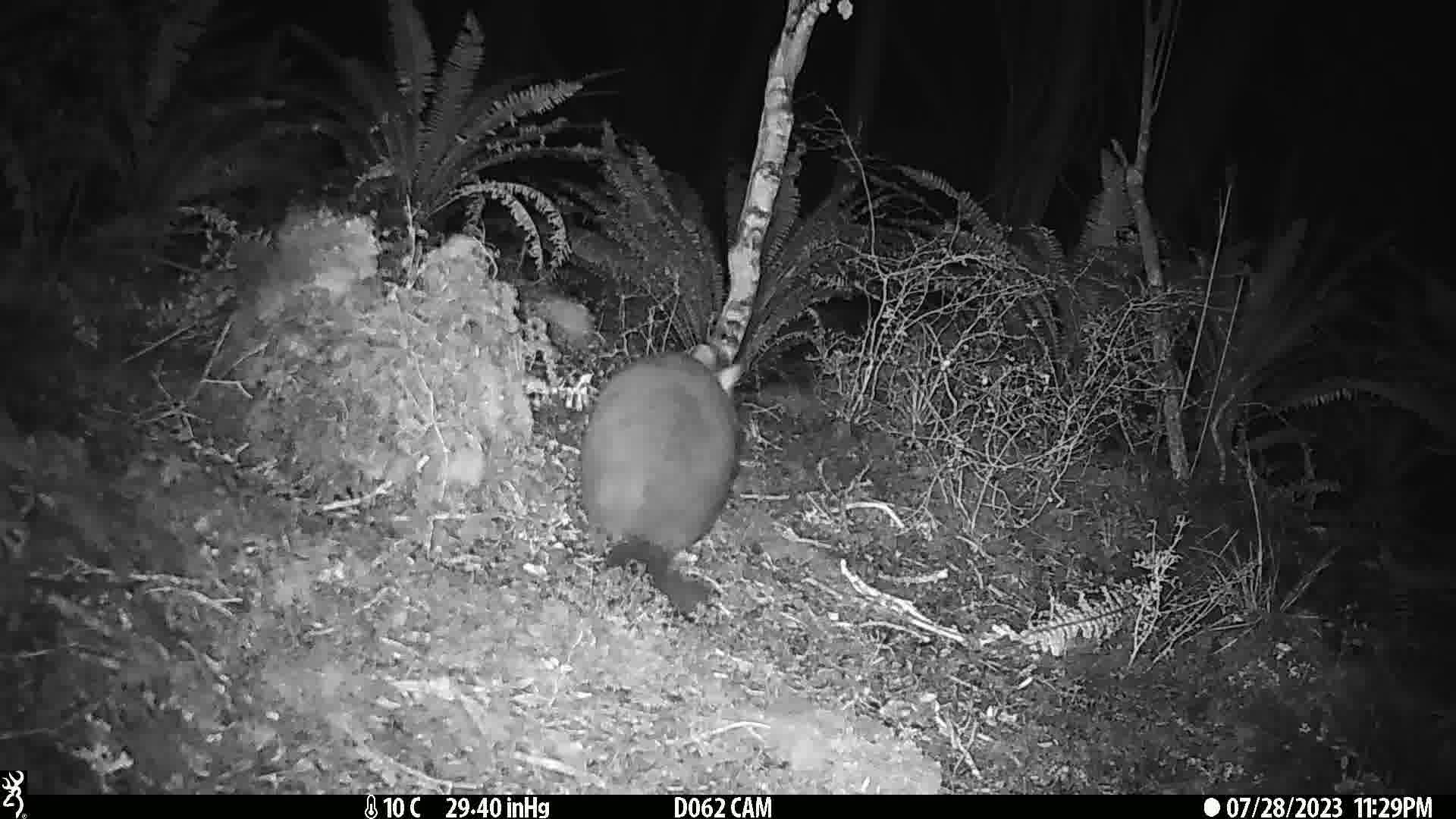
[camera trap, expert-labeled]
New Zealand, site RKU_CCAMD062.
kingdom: Animalia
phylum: Chordata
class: Mammalia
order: Diprotodontia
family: Phalangeridae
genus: Trichosurus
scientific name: Trichosurus vulpecula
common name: common brushtail possum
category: possum